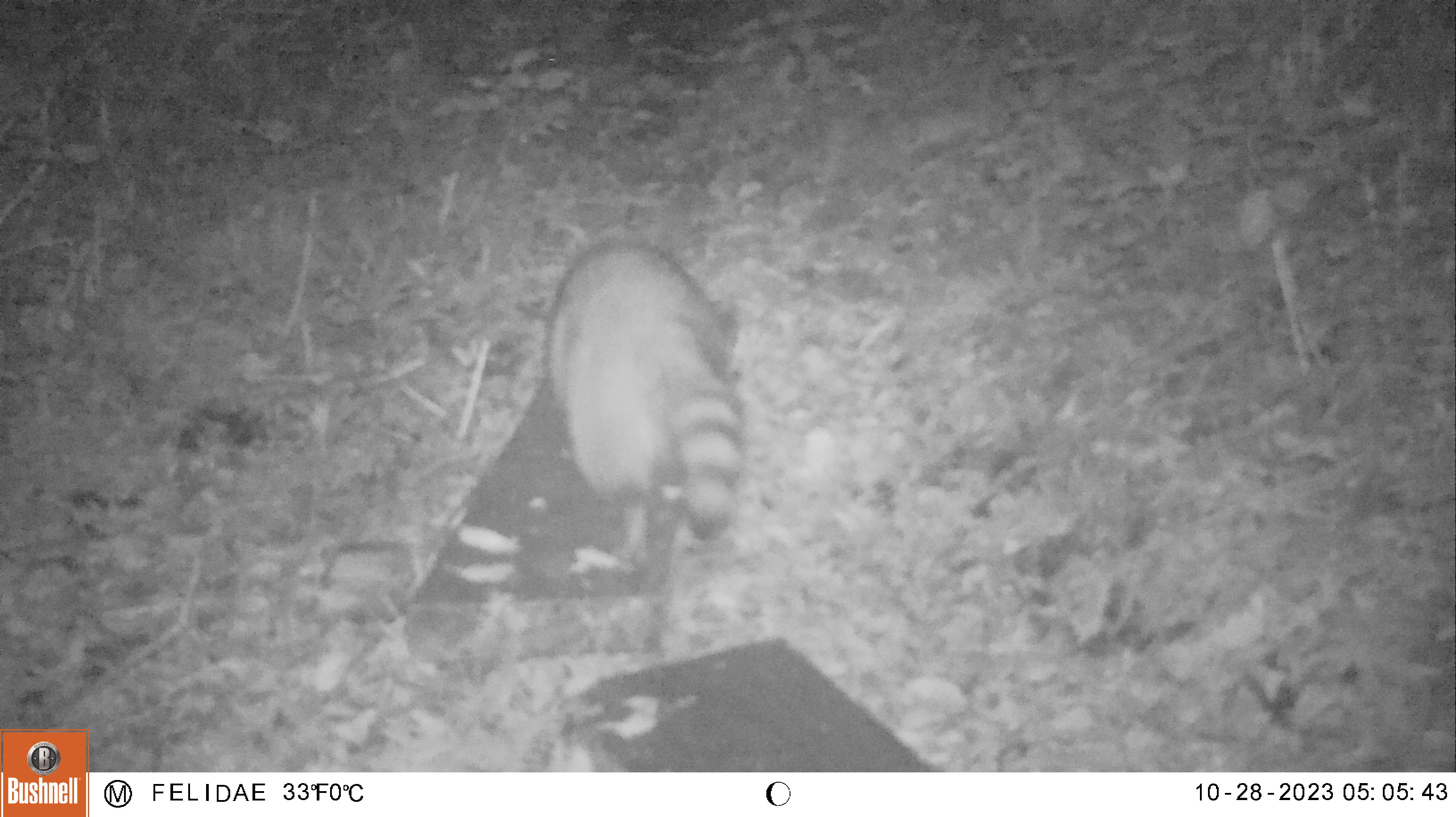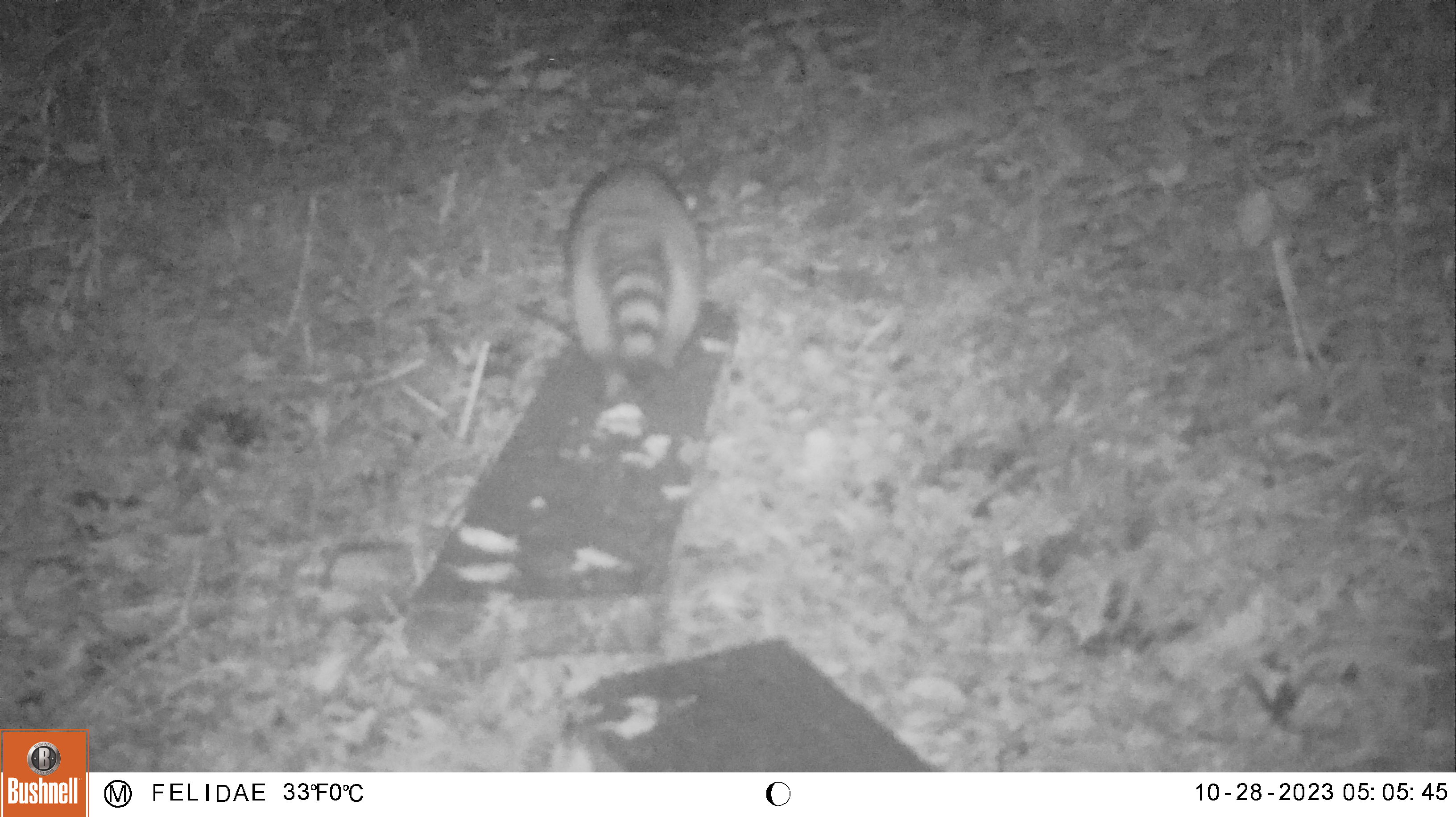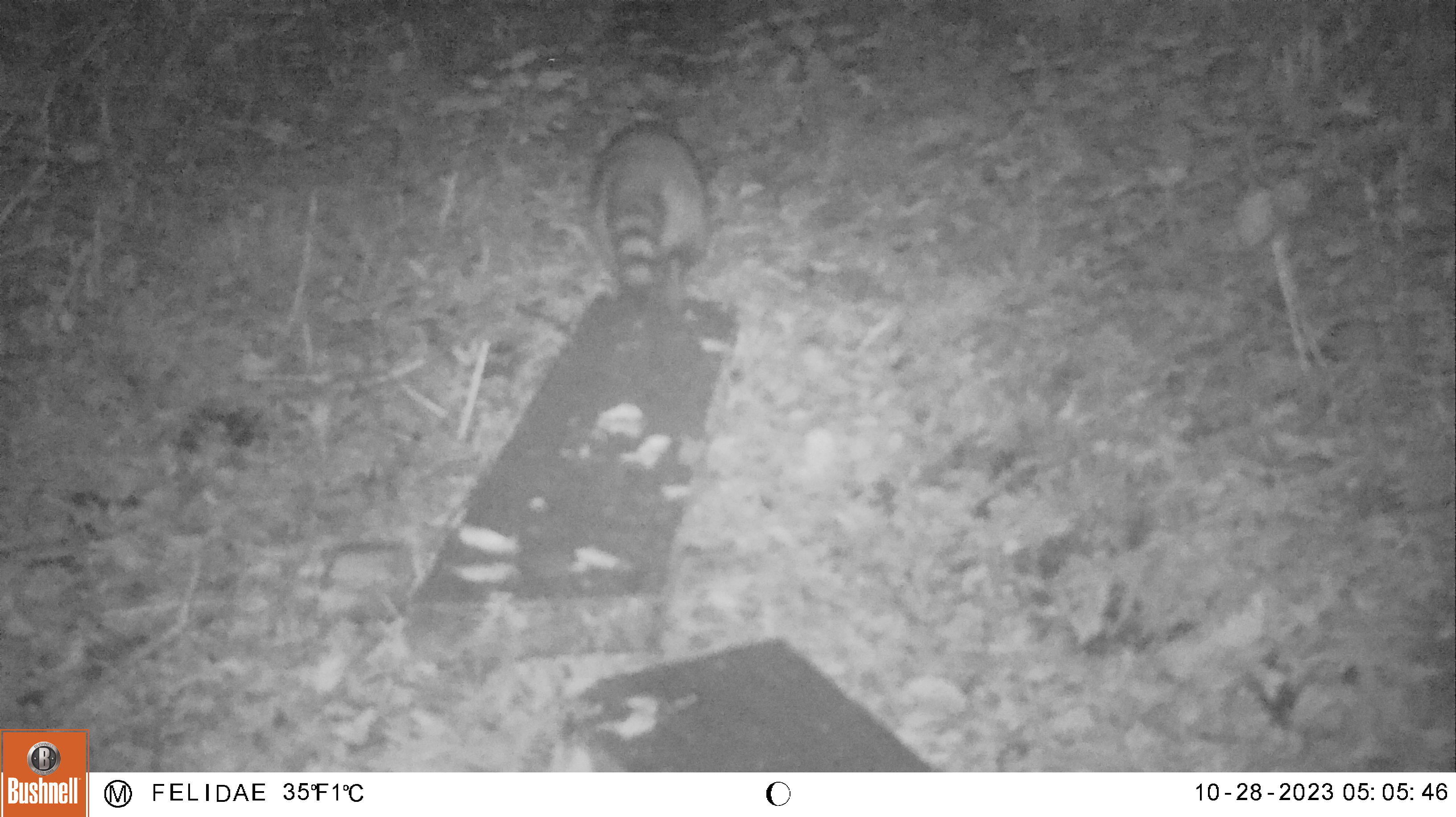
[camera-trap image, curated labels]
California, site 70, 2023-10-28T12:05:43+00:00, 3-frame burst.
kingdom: Animalia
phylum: Chordata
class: Mammalia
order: Carnivora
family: Procyonidae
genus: Procyon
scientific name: Procyon lotor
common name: raccoon